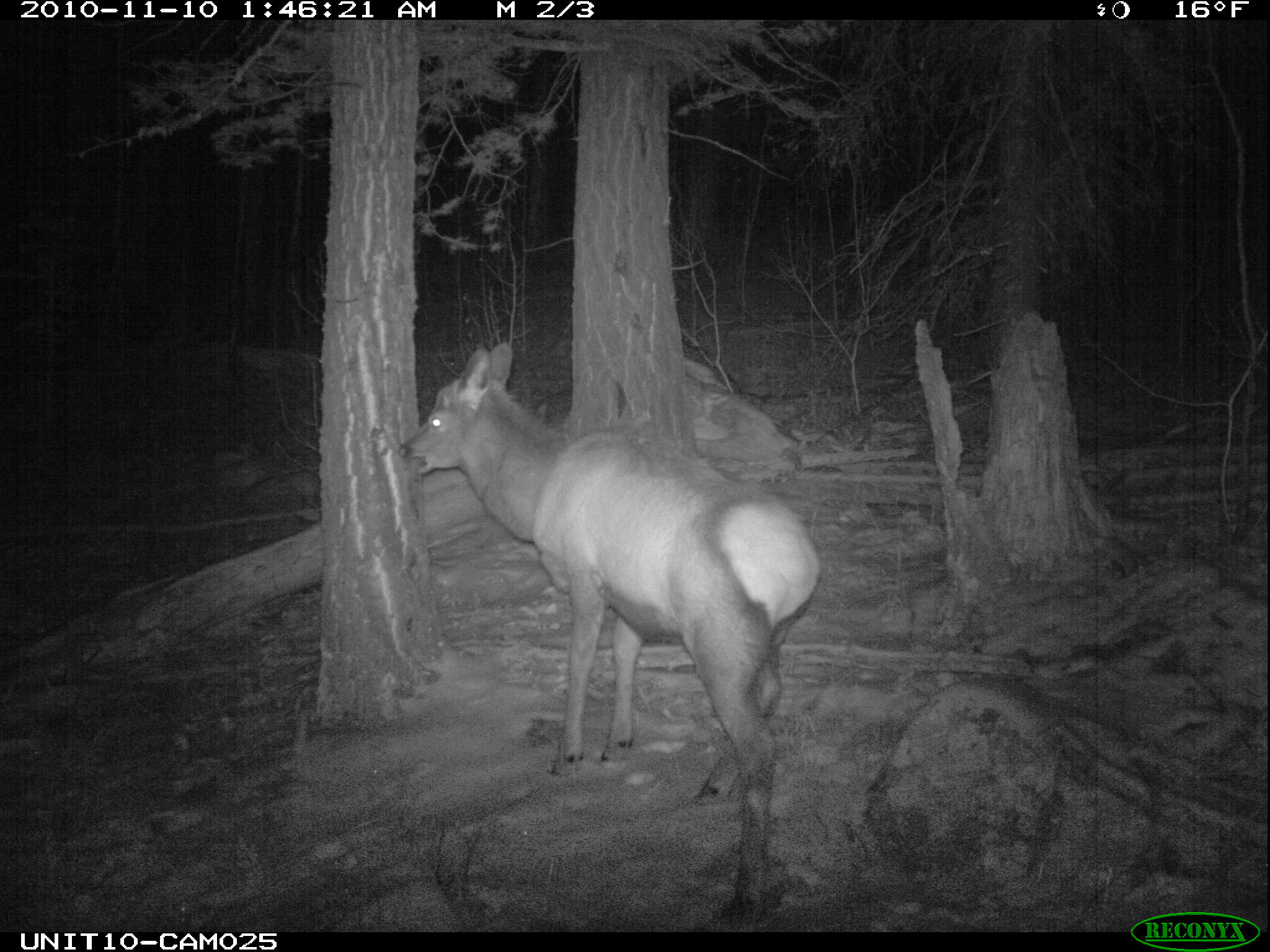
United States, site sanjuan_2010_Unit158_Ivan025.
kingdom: Animalia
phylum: Chordata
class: Mammalia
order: Artiodactyla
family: Cervidae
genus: Cervus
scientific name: Cervus elaphus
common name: red deer